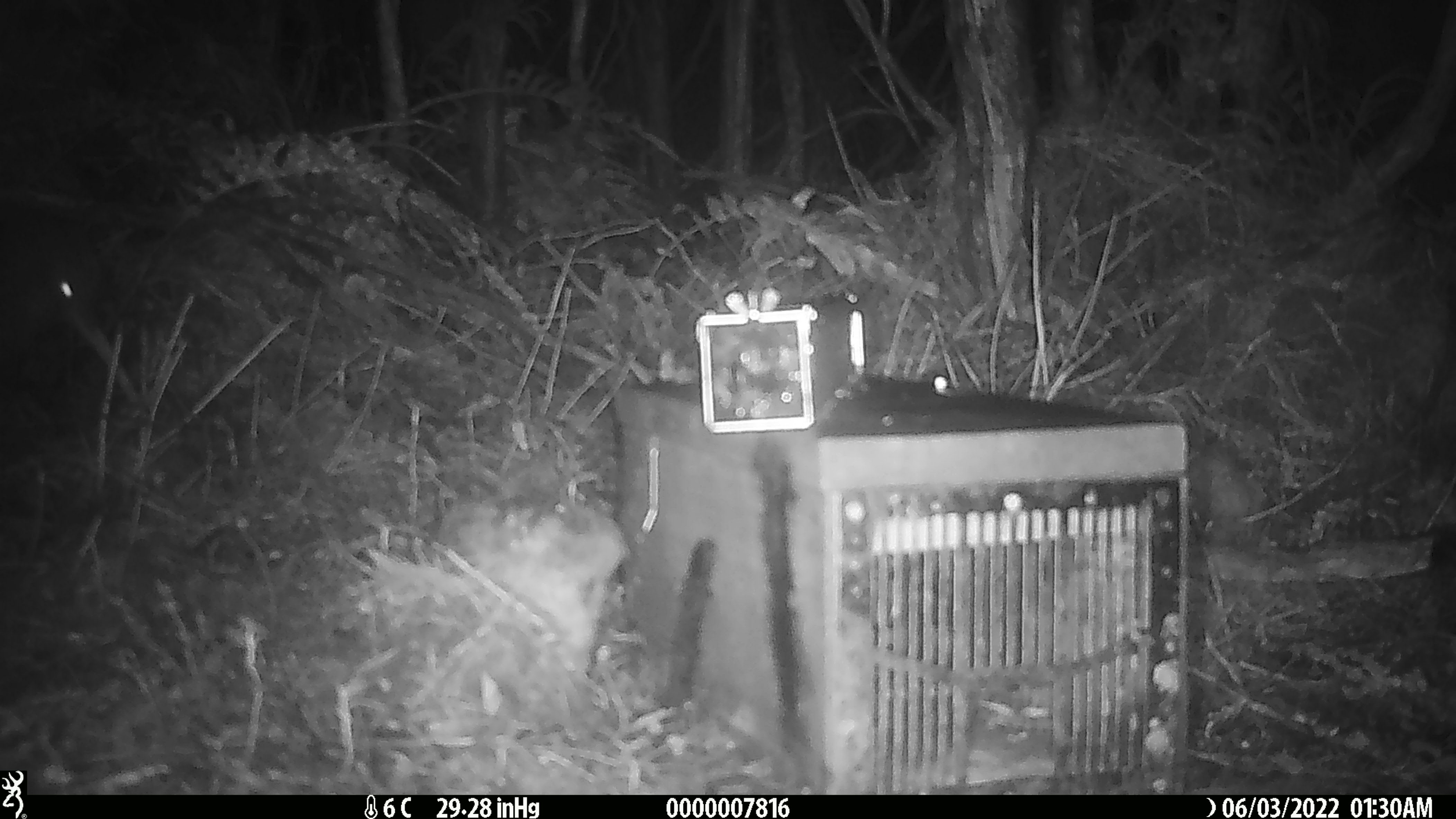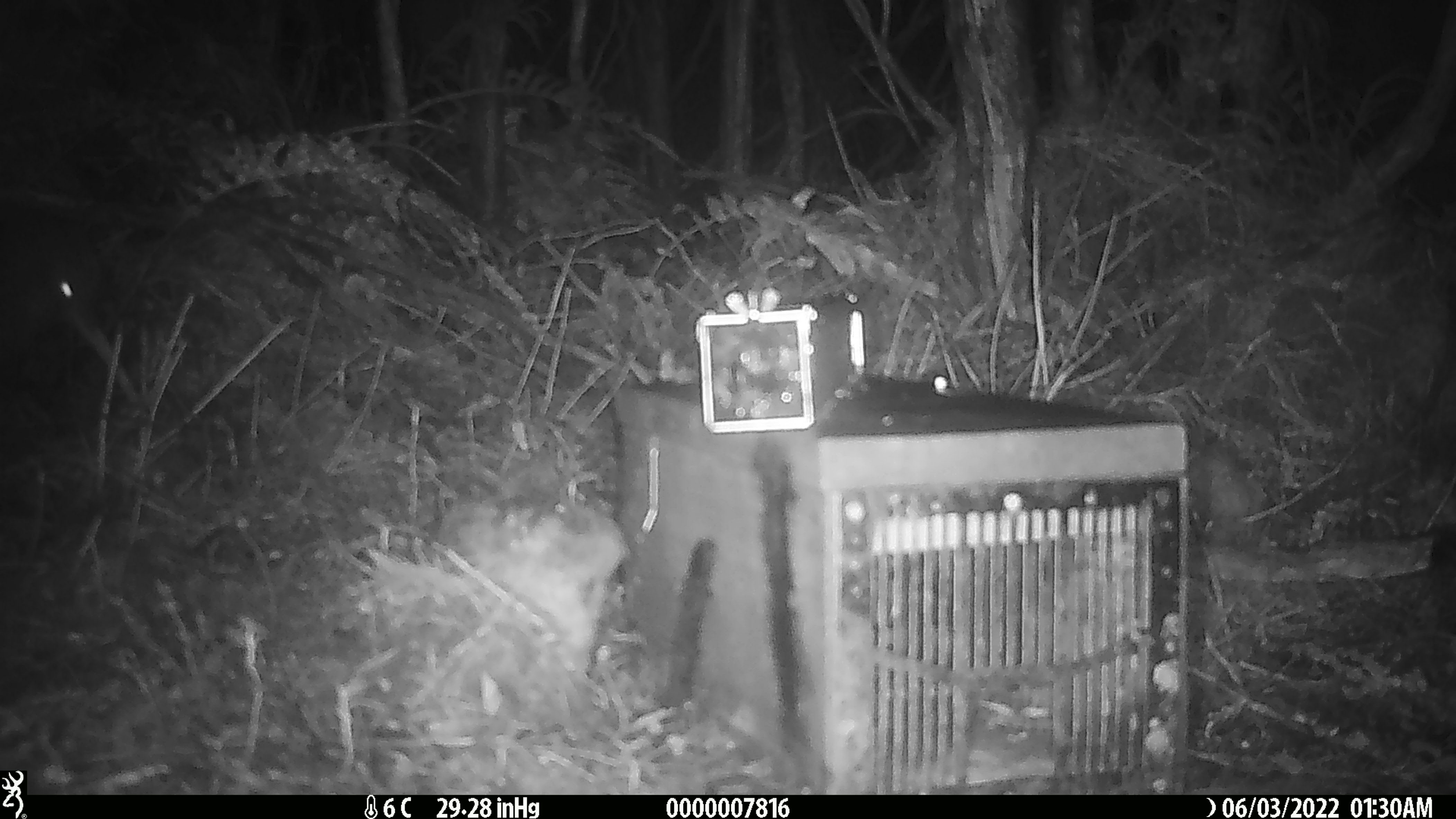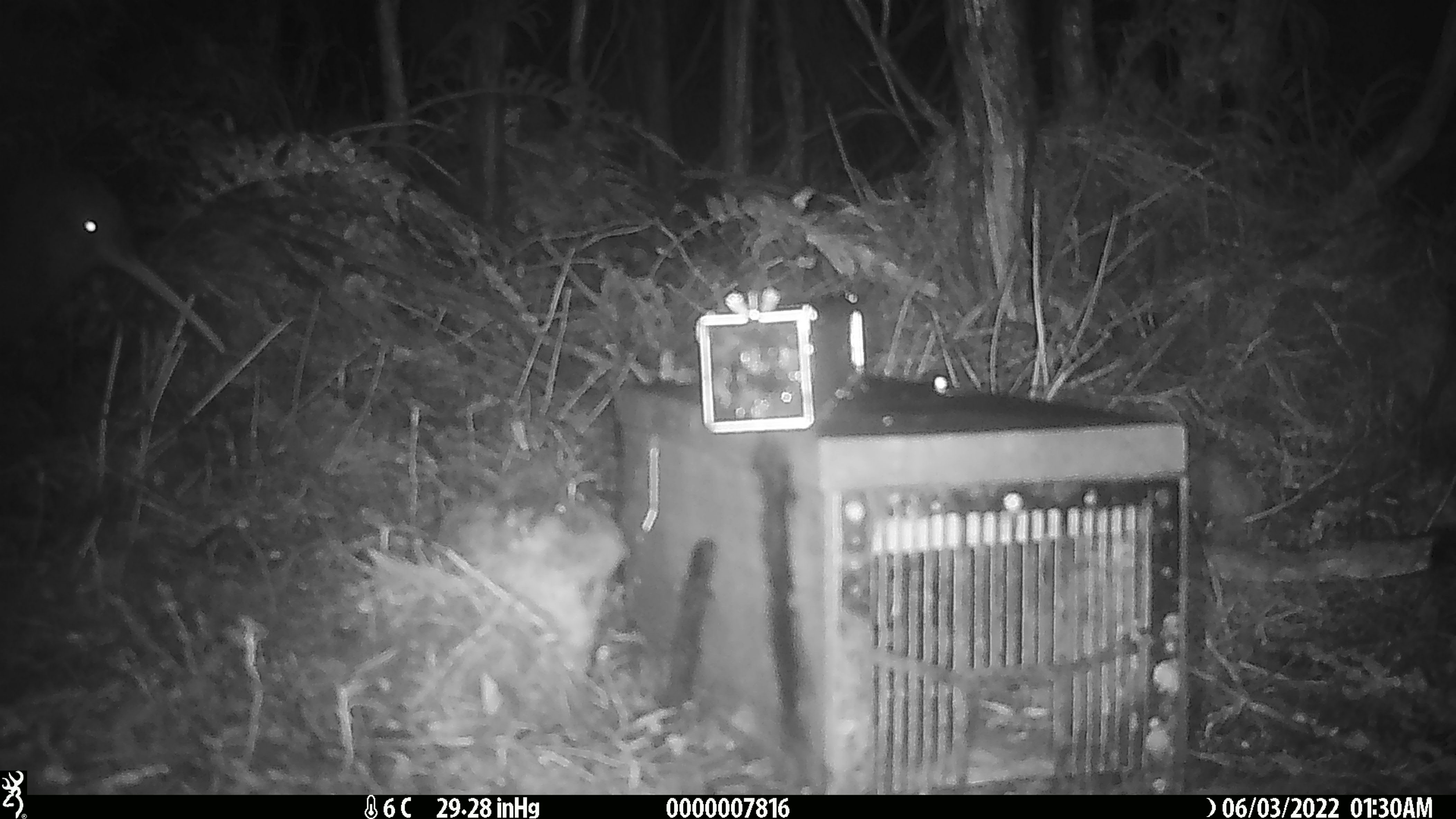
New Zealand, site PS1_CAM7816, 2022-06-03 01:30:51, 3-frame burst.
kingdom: Animalia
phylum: Chordata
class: Aves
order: Apterygiformes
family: Apterygidae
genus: Apteryx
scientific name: Apteryx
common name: kiwi